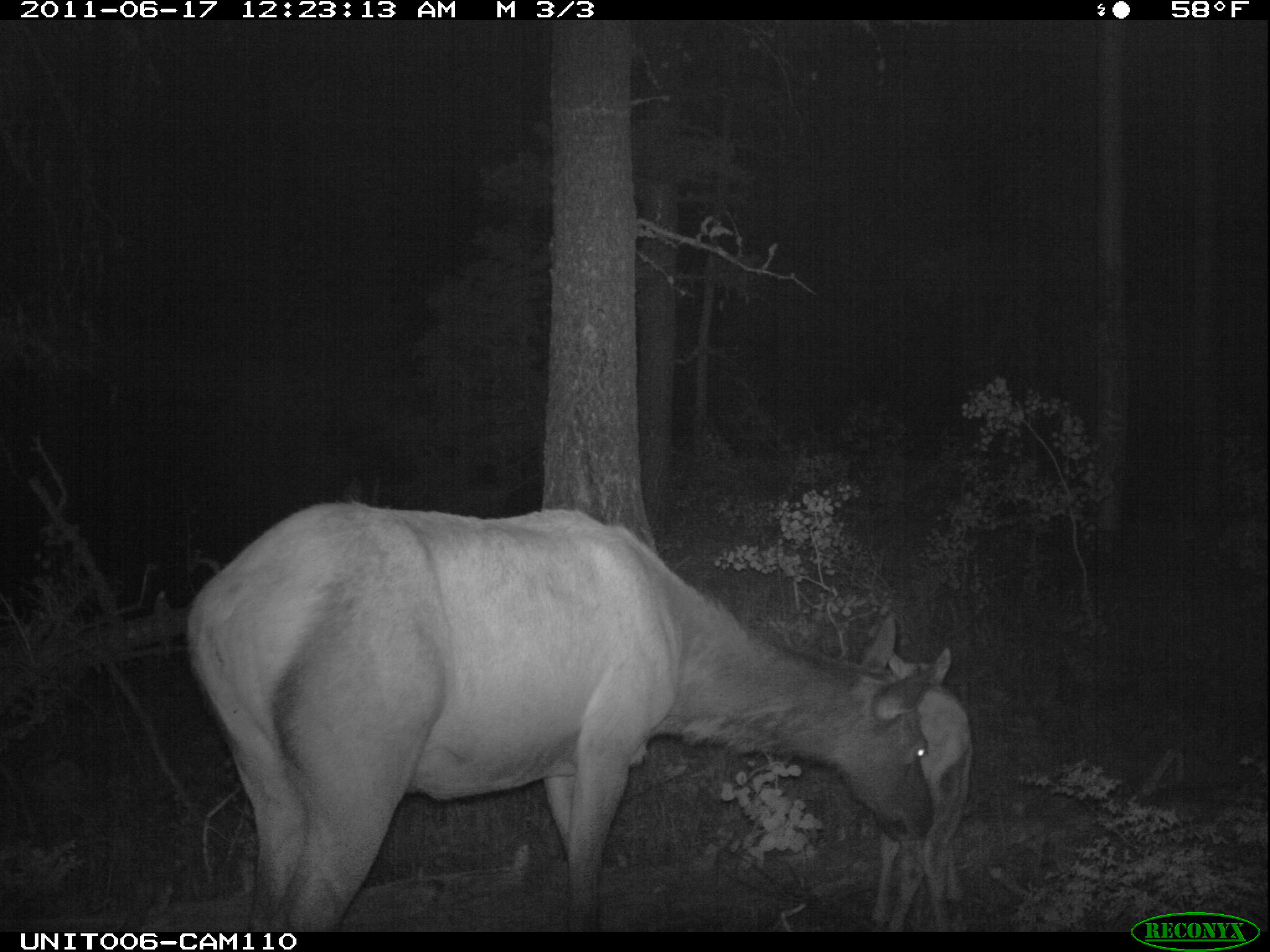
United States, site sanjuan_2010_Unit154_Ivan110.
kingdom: Animalia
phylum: Chordata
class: Mammalia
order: Artiodactyla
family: Cervidae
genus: Cervus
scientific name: Cervus elaphus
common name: red deer